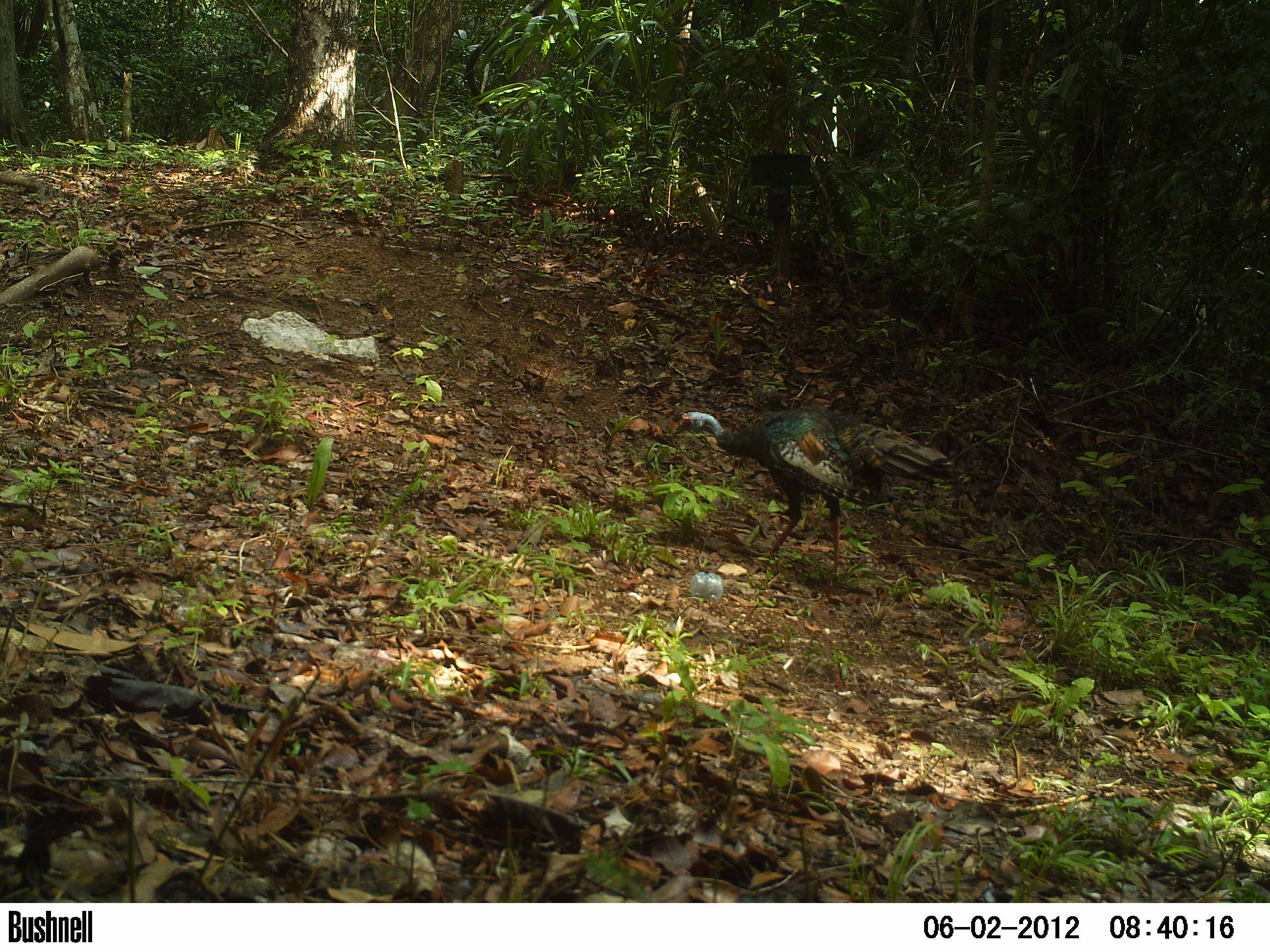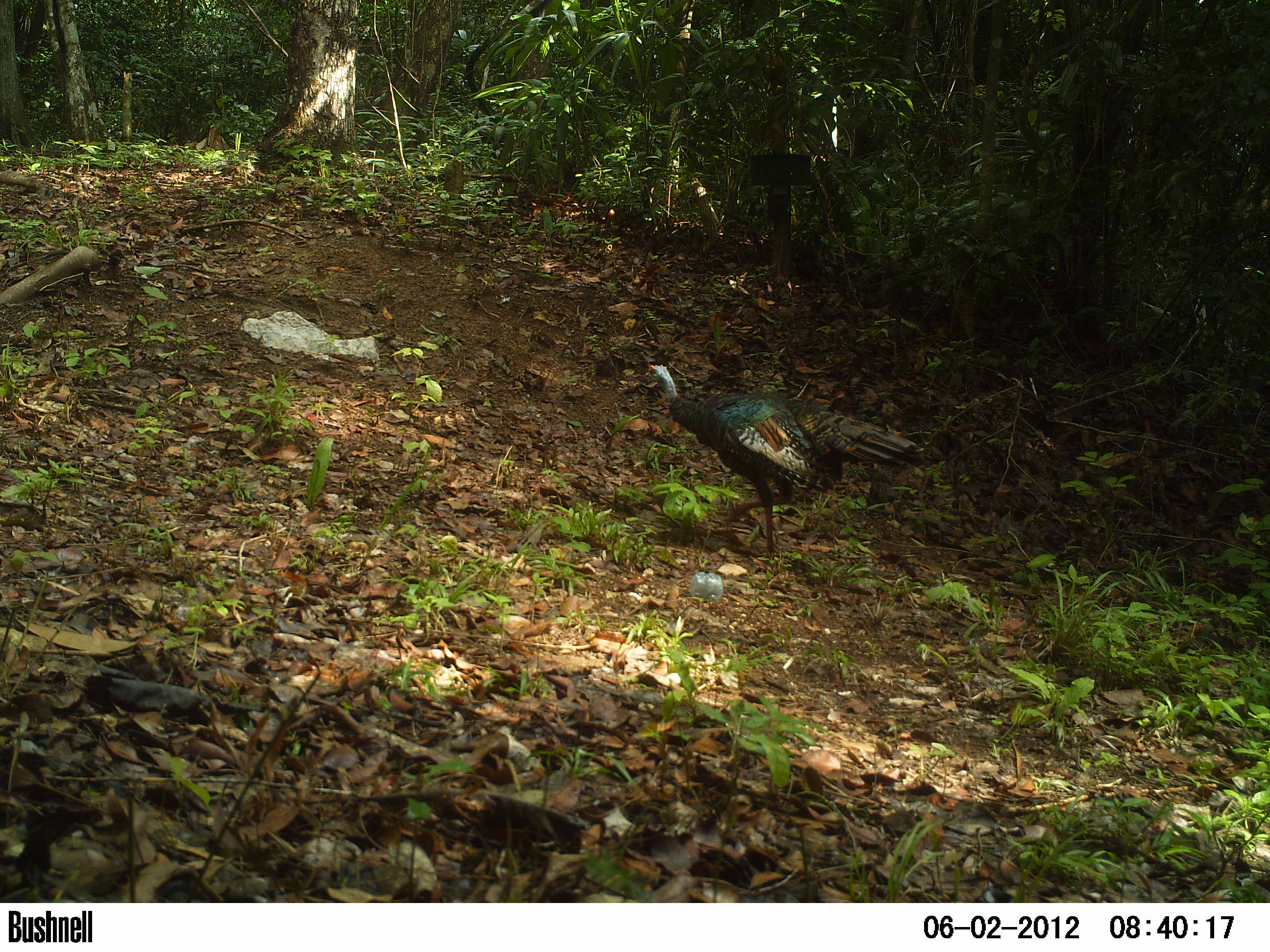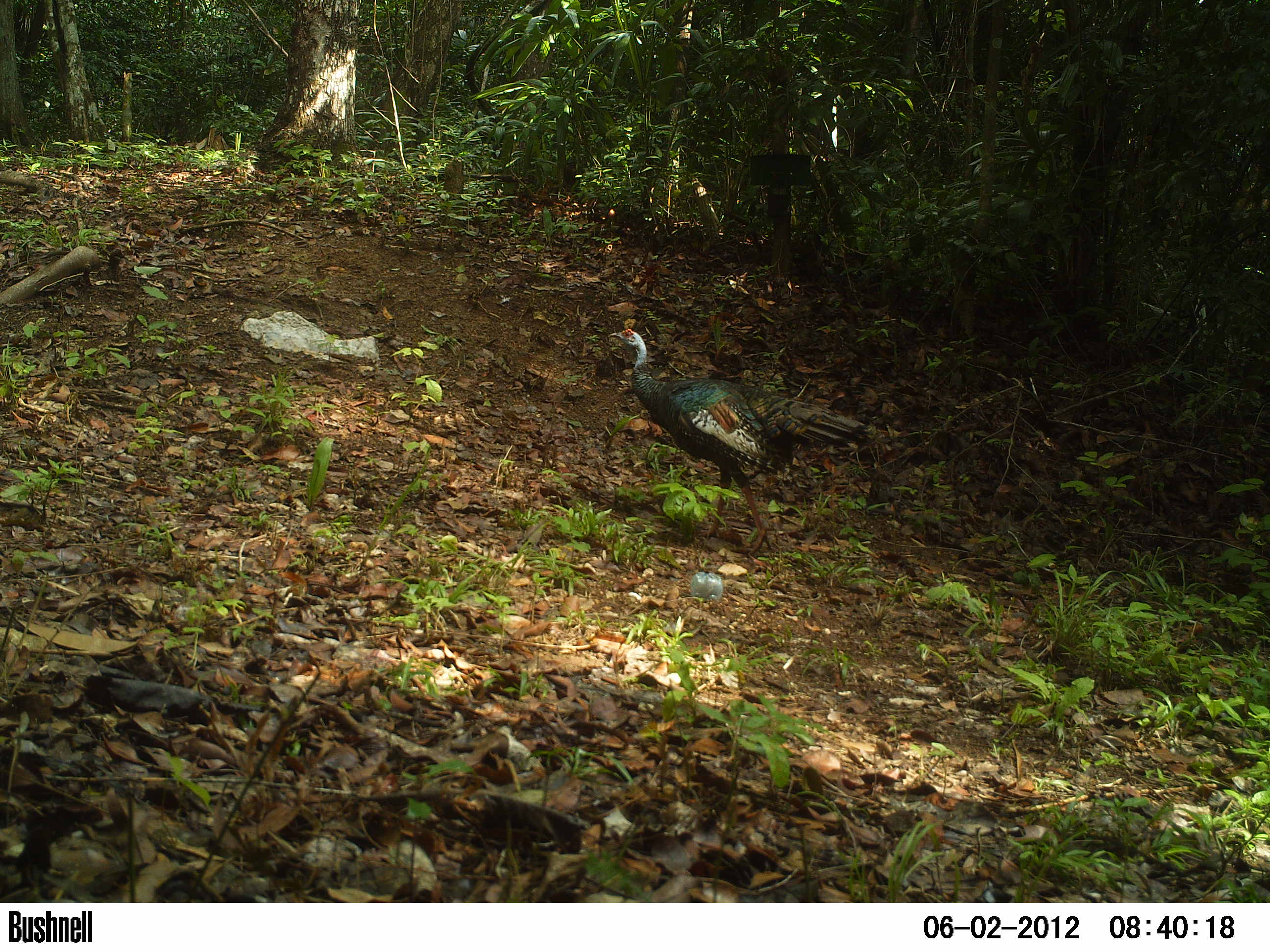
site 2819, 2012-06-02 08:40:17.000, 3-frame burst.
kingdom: Animalia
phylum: Chordata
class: Aves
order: Galliformes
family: Phasianidae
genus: Meleagris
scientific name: Meleagris ocellata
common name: ocellated turkey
Meleagris ocellata (ocellated turkey), count 1, age adult.